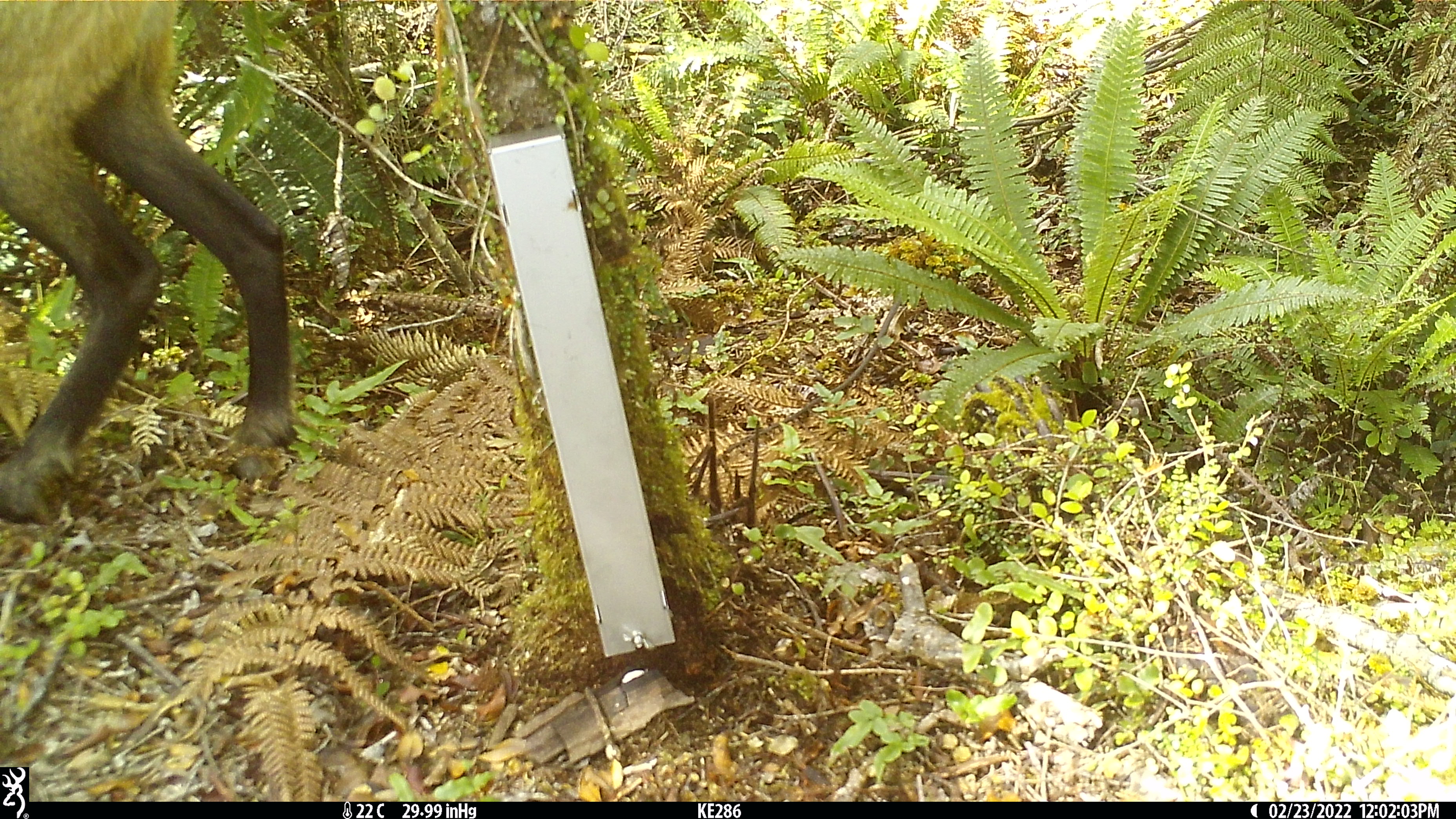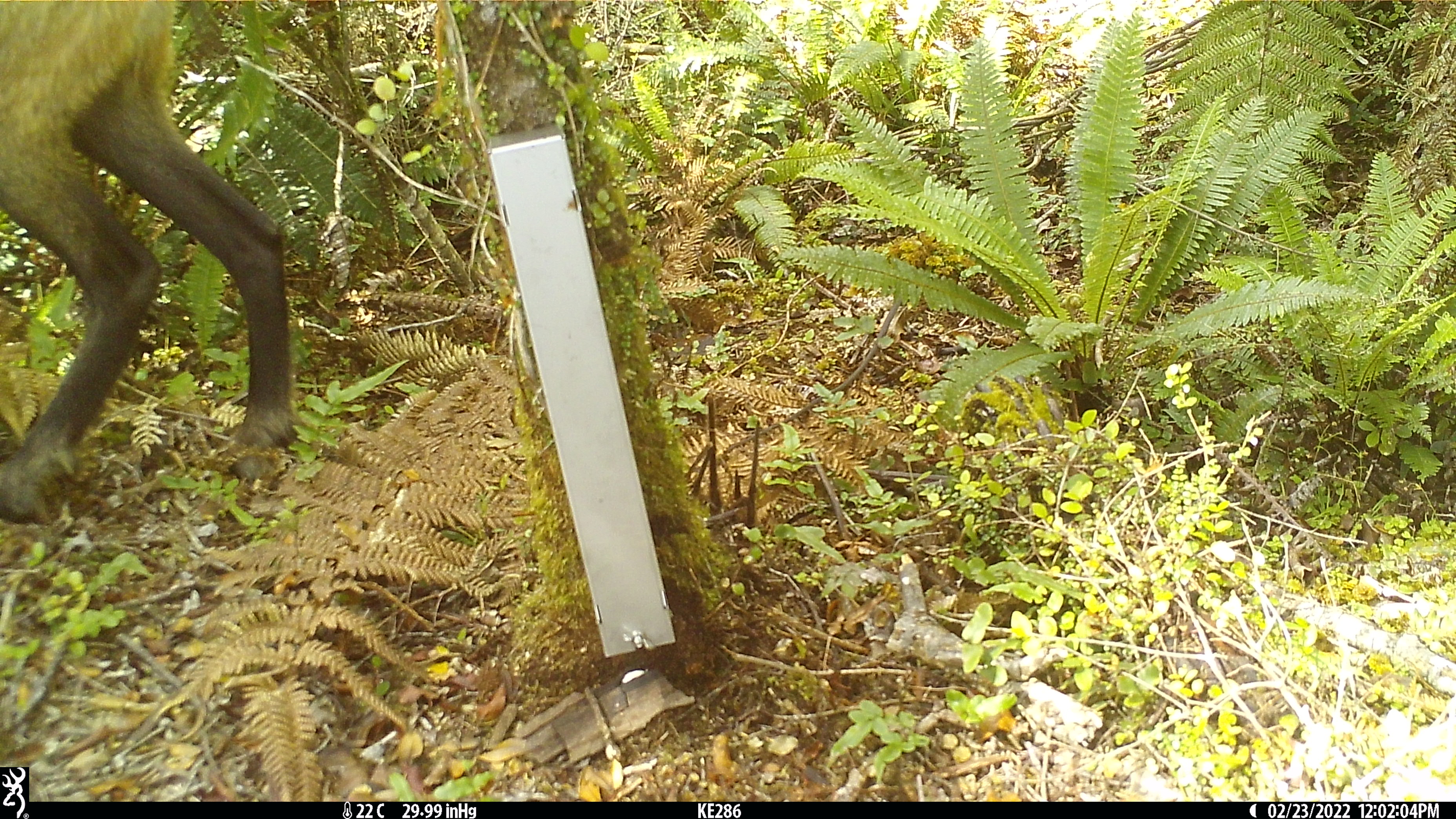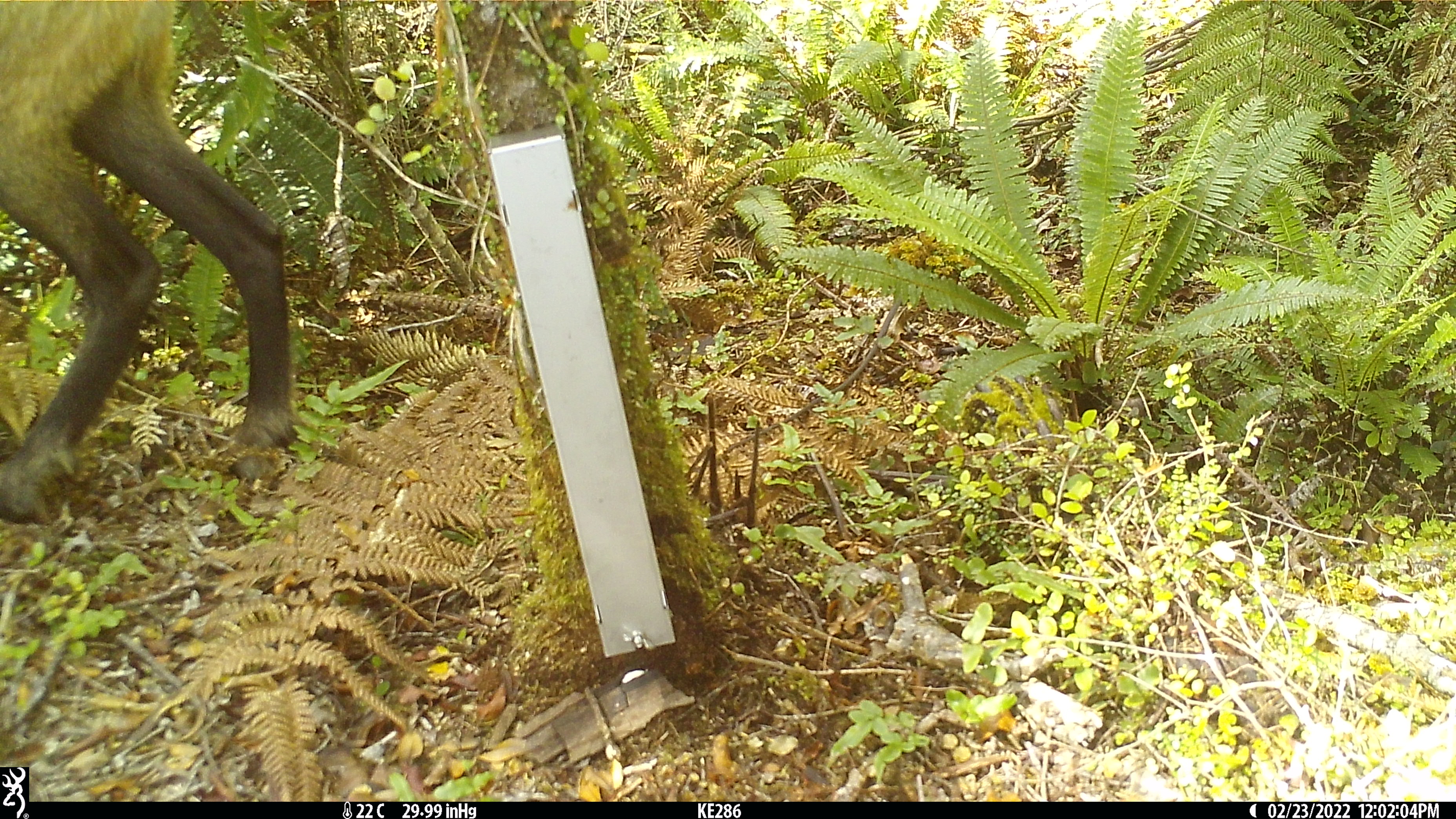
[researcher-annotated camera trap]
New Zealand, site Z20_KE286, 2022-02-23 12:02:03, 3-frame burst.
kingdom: Animalia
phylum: Chordata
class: Mammalia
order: Artiodactyla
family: Bovidae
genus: Rupicapra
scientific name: Rupicapra rupicapra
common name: alpine chamois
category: chamois